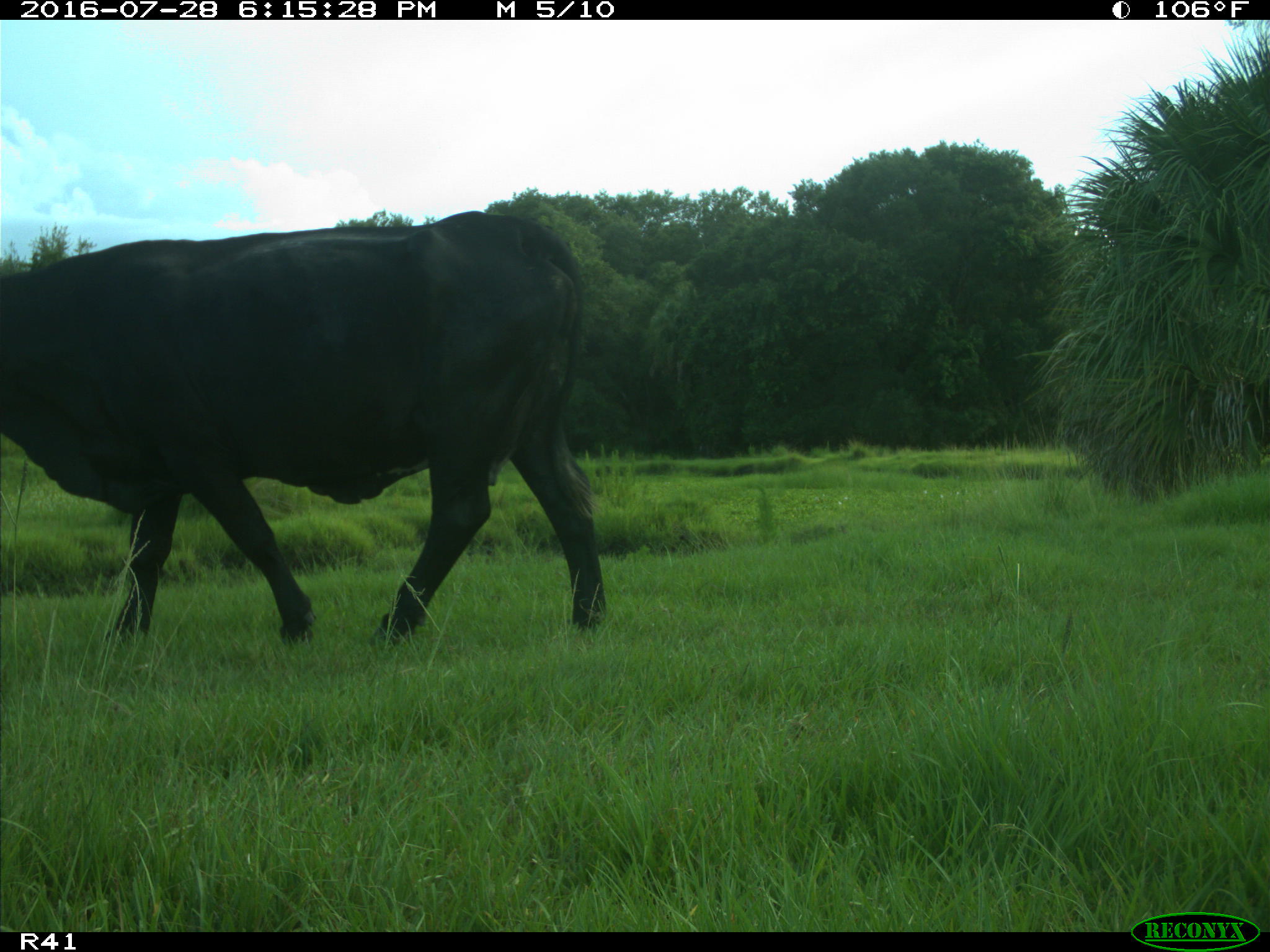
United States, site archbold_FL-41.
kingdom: Animalia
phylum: Chordata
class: Mammalia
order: Artiodactyla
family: Bovidae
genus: Bos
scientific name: Bos taurus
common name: domestic cow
Bos taurus (domestic cow).